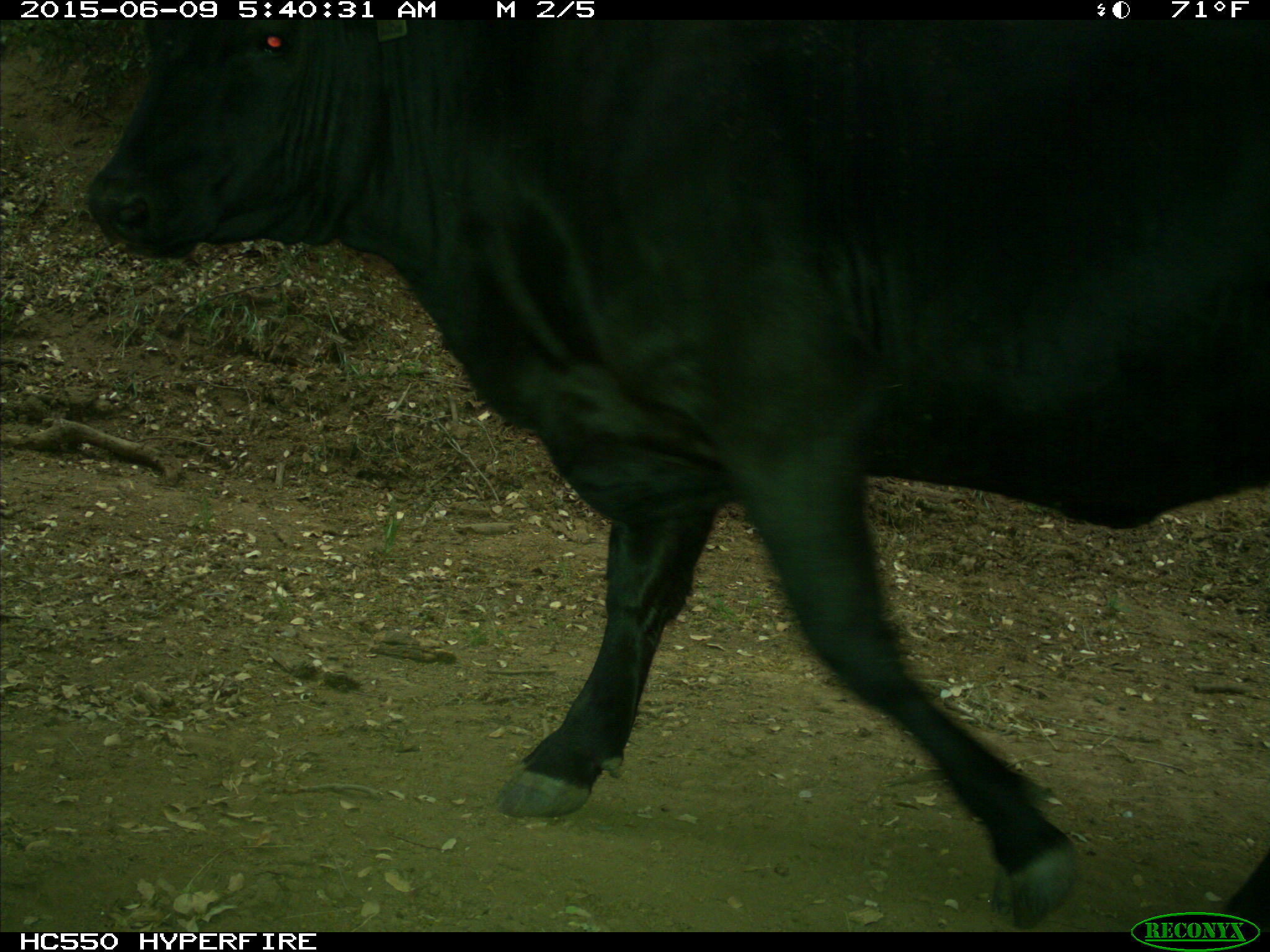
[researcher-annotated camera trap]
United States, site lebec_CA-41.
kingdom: Animalia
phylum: Chordata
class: Mammalia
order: Artiodactyla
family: Bovidae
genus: Bos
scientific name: Bos taurus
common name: domestic cow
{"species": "Bos taurus (domestic cow)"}